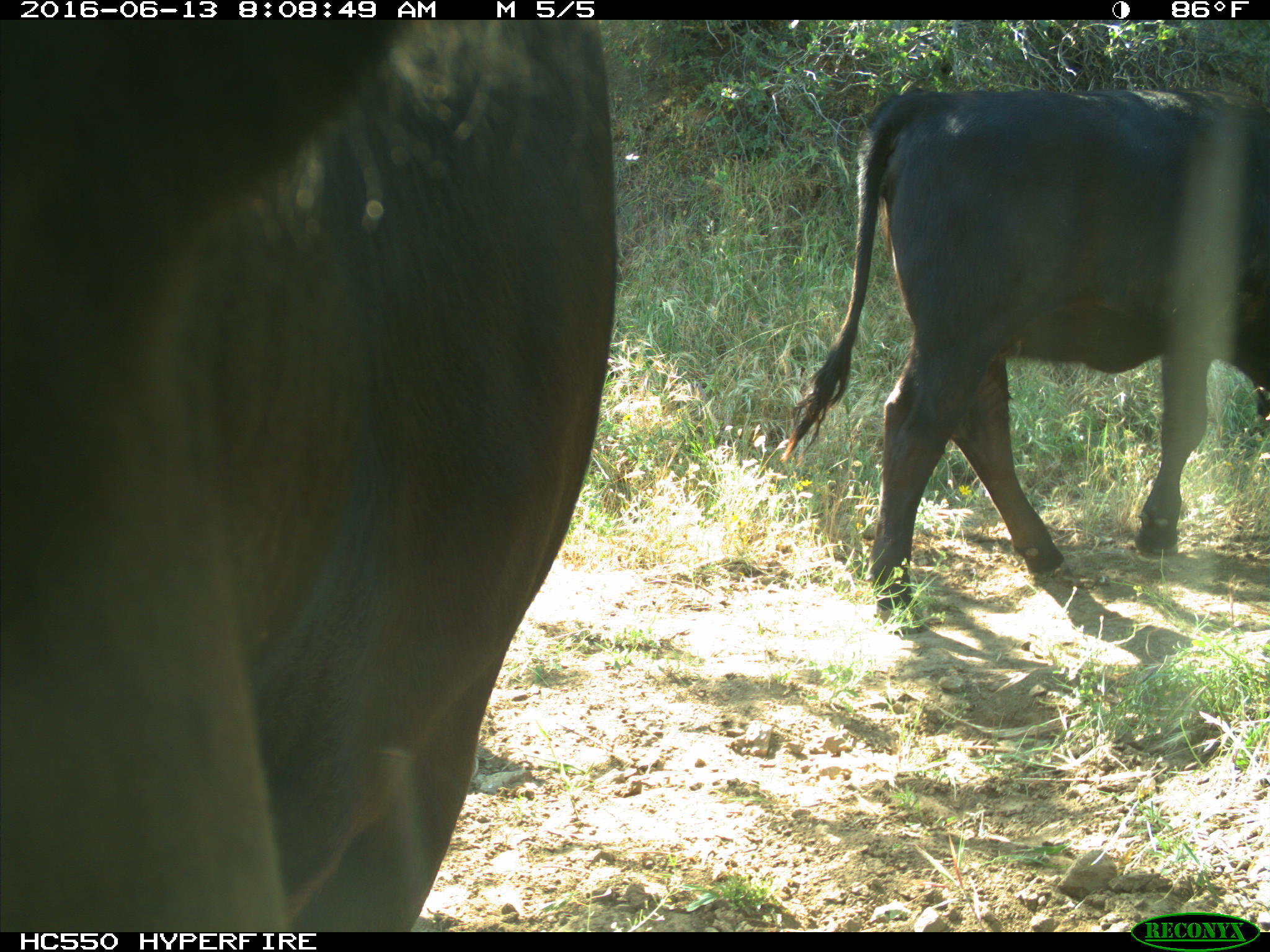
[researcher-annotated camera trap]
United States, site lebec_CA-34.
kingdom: Animalia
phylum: Chordata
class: Mammalia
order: Artiodactyla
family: Bovidae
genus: Bos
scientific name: Bos taurus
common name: domestic cow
Bos taurus (domestic cow).